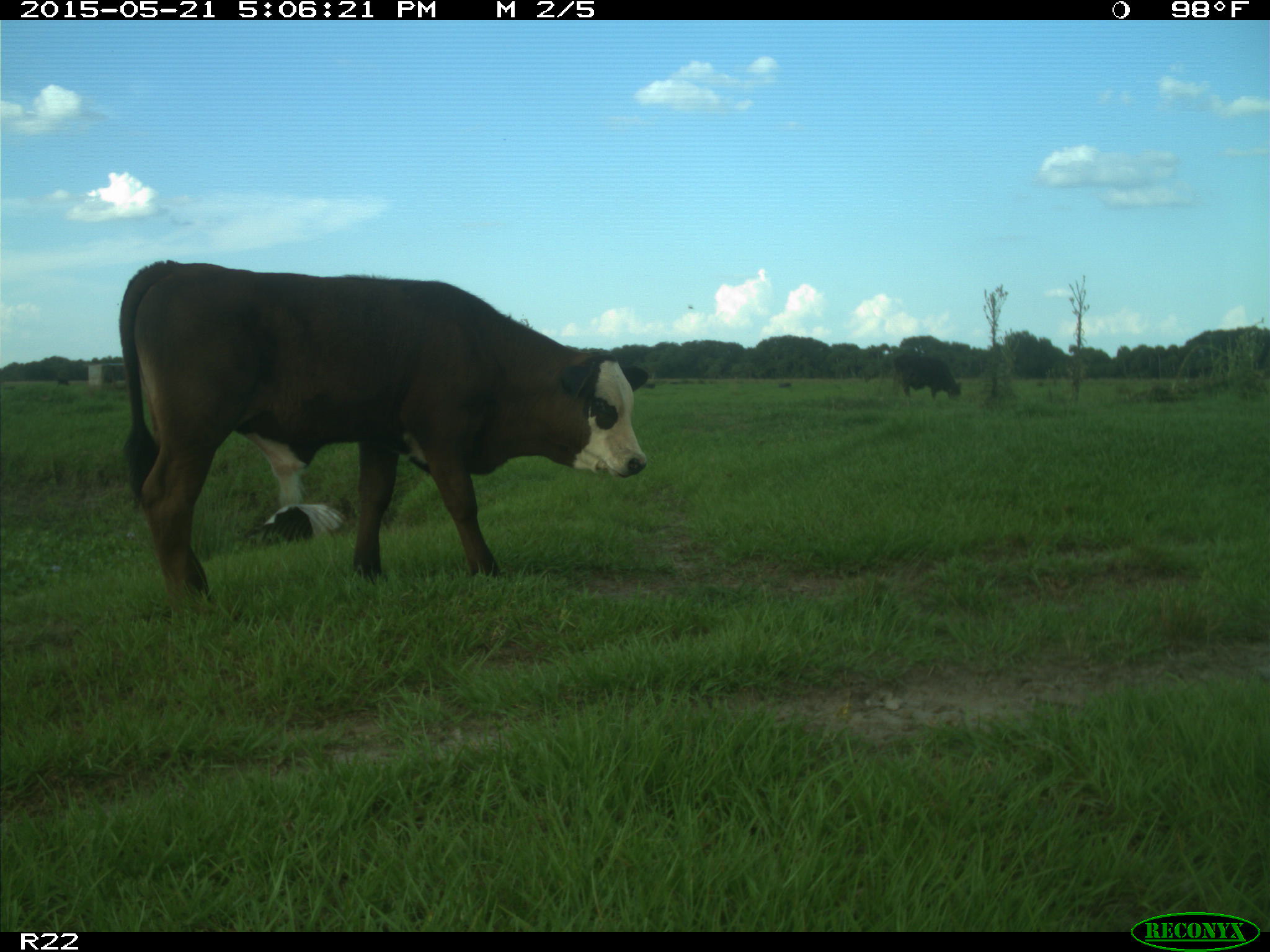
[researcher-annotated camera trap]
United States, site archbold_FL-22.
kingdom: Animalia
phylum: Chordata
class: Mammalia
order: Artiodactyla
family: Bovidae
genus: Bos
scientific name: Bos taurus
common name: domestic cow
Bos taurus (domestic cow).